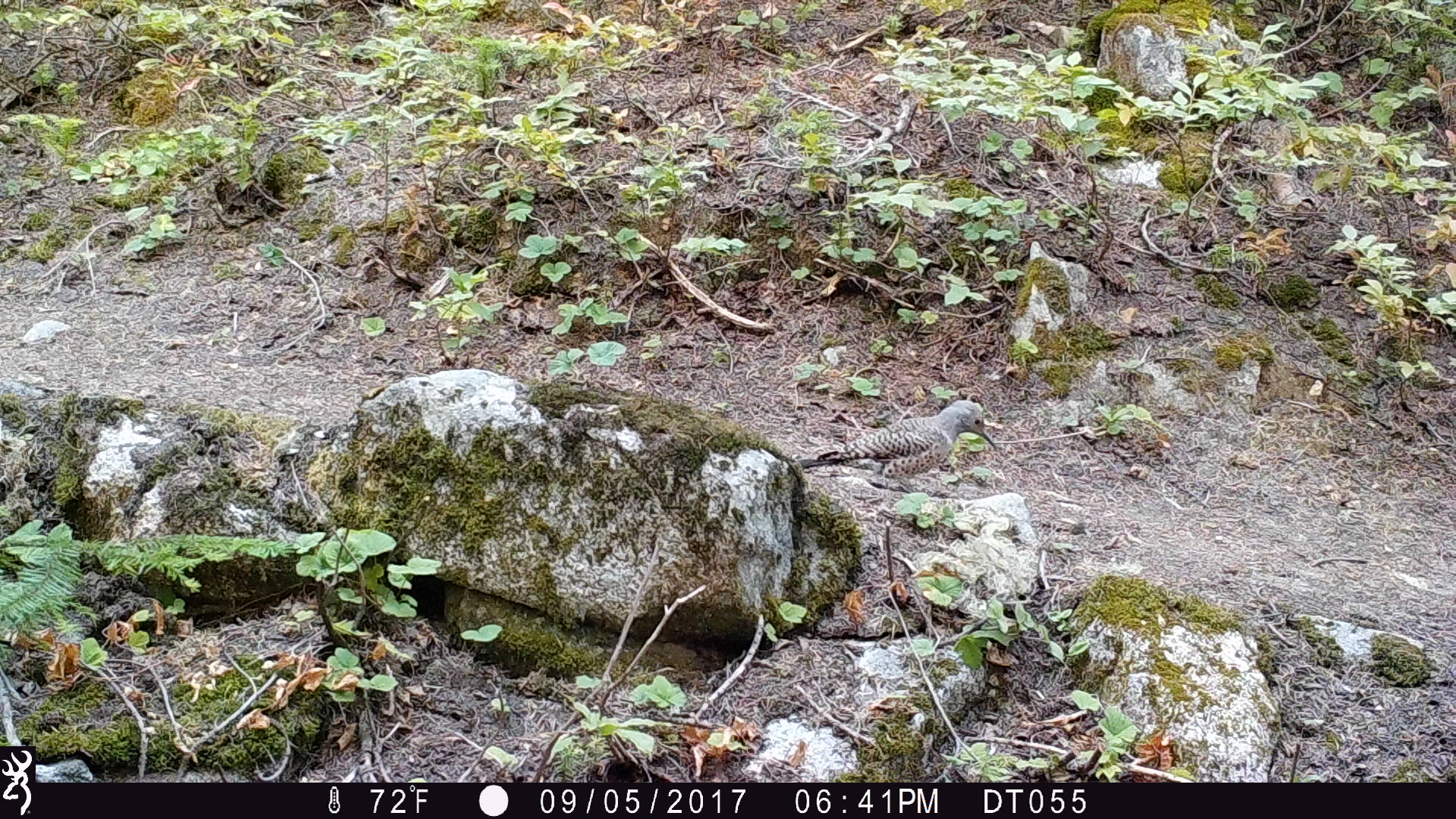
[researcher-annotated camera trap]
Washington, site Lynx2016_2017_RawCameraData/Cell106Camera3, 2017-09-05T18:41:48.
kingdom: Animalia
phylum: Chordata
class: Aves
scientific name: Aves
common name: birds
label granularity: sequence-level